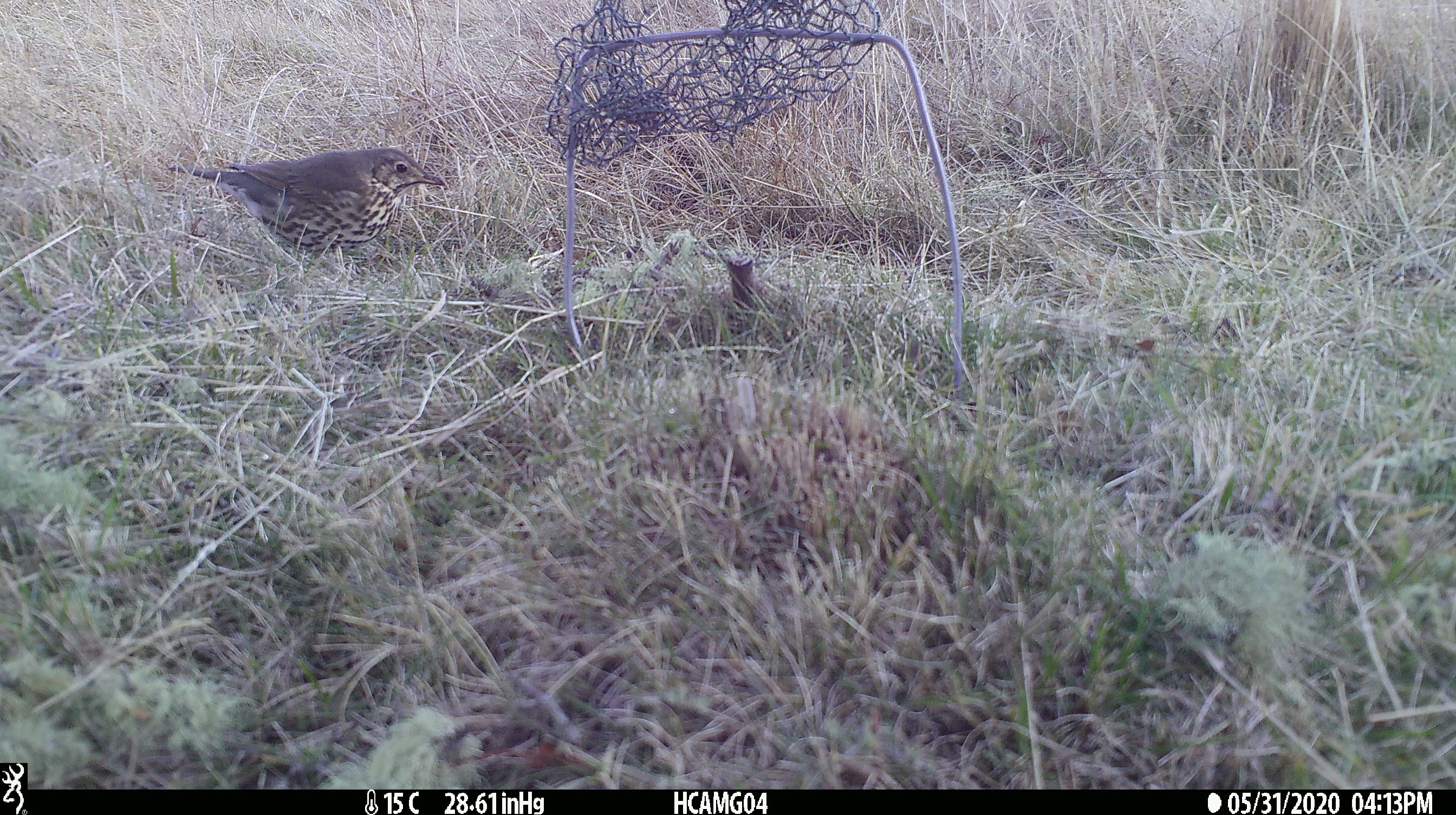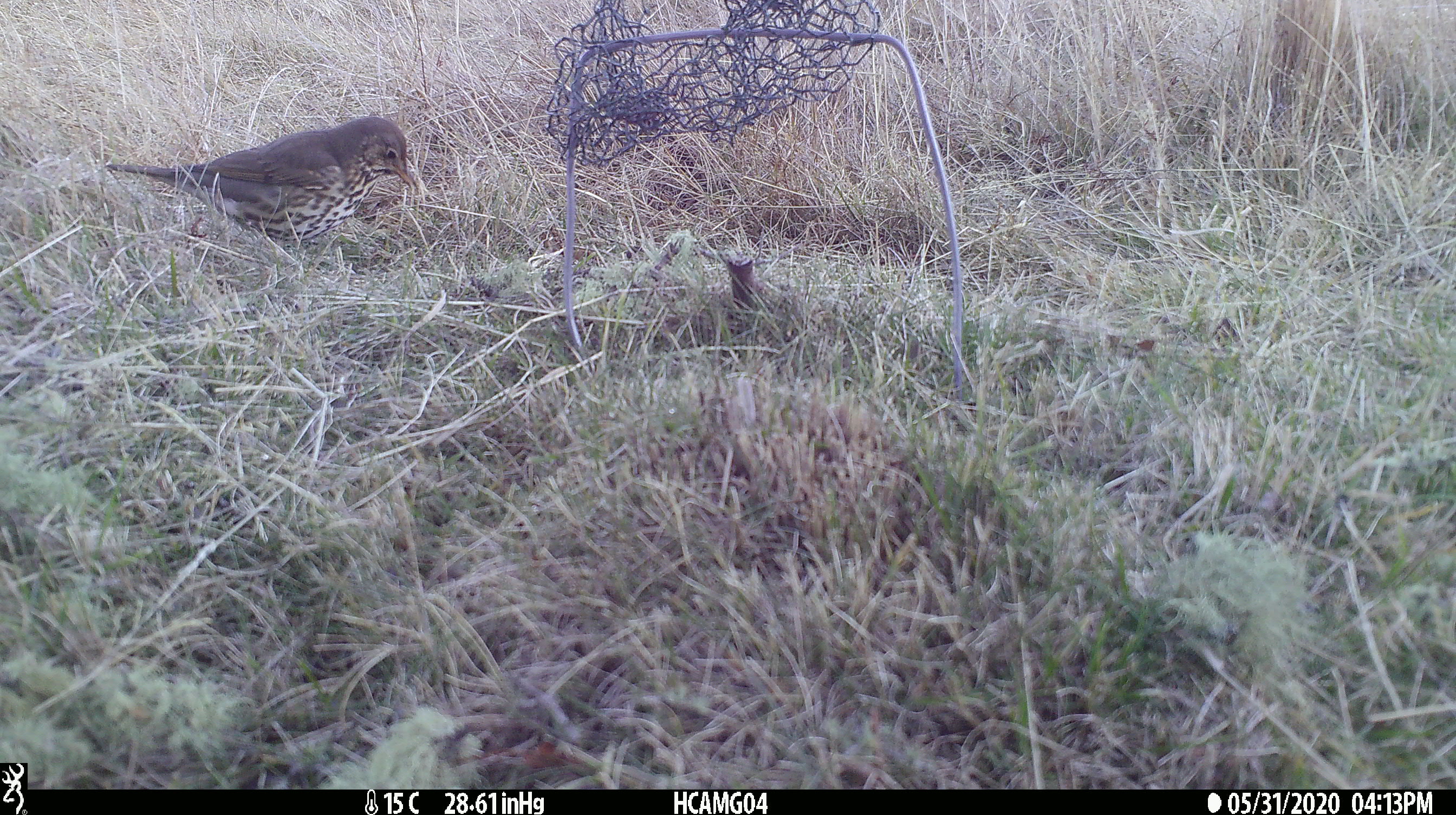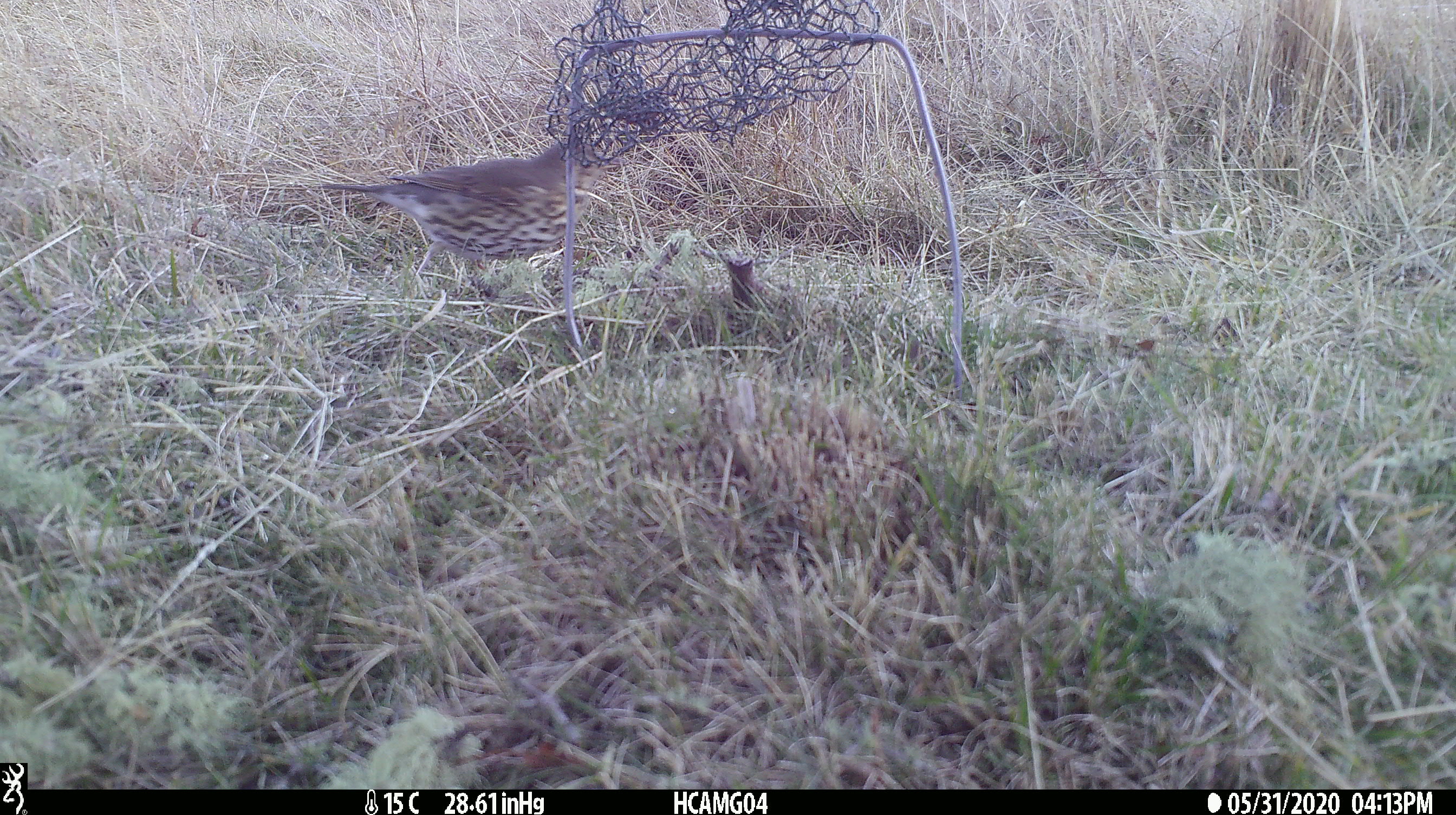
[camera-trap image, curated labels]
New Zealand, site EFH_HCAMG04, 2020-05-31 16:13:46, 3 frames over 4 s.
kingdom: Animalia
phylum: Chordata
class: Aves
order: Passeriformes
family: Turdidae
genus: Turdus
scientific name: Turdus philomelos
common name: song thrush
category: thrush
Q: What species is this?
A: Thrush (song thrush) (Turdus philomelos).